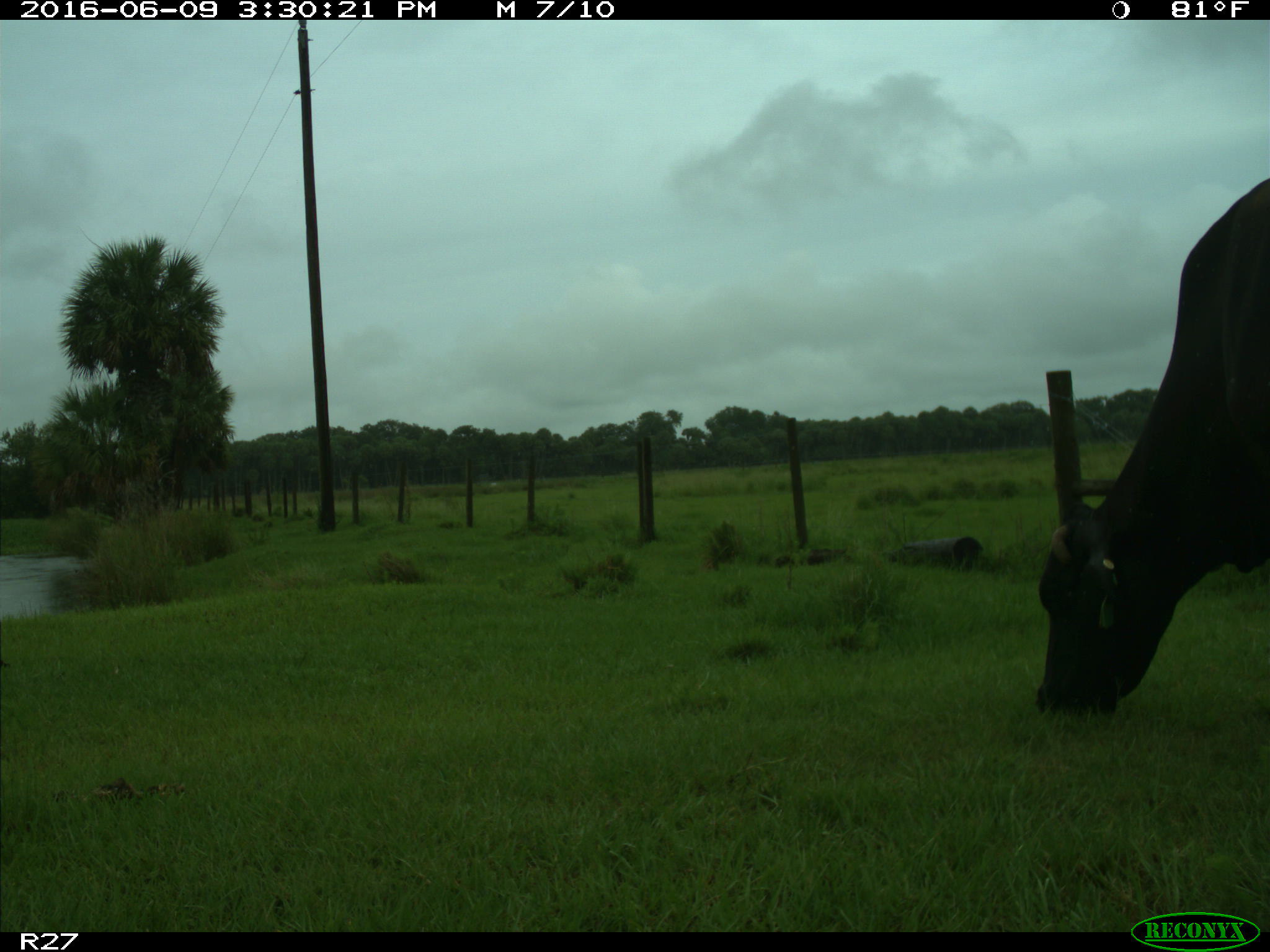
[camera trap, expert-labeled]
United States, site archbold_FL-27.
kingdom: Animalia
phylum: Chordata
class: Mammalia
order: Artiodactyla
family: Bovidae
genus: Bos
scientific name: Bos taurus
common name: domestic cow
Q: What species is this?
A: Bos taurus (domestic cow).